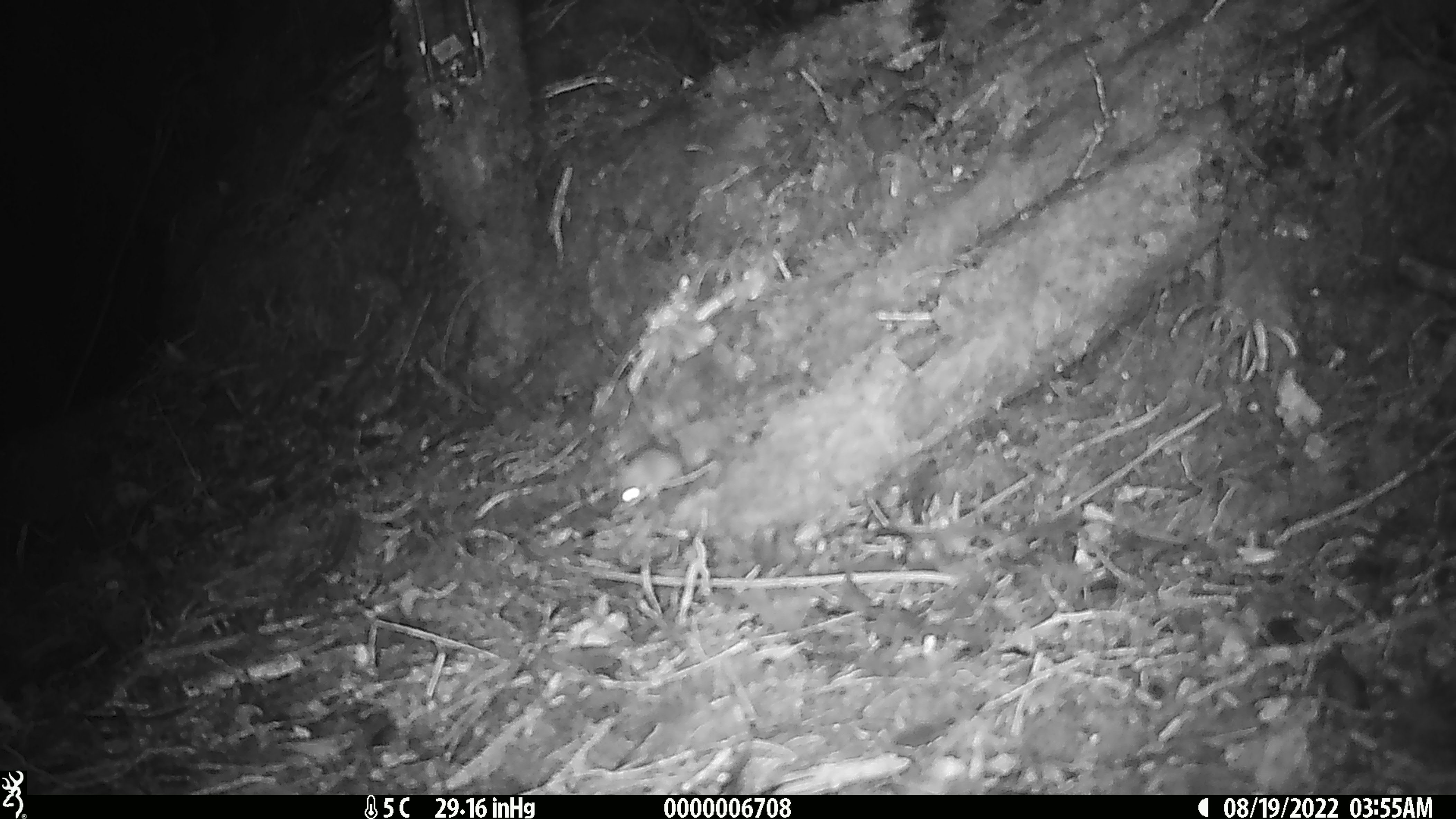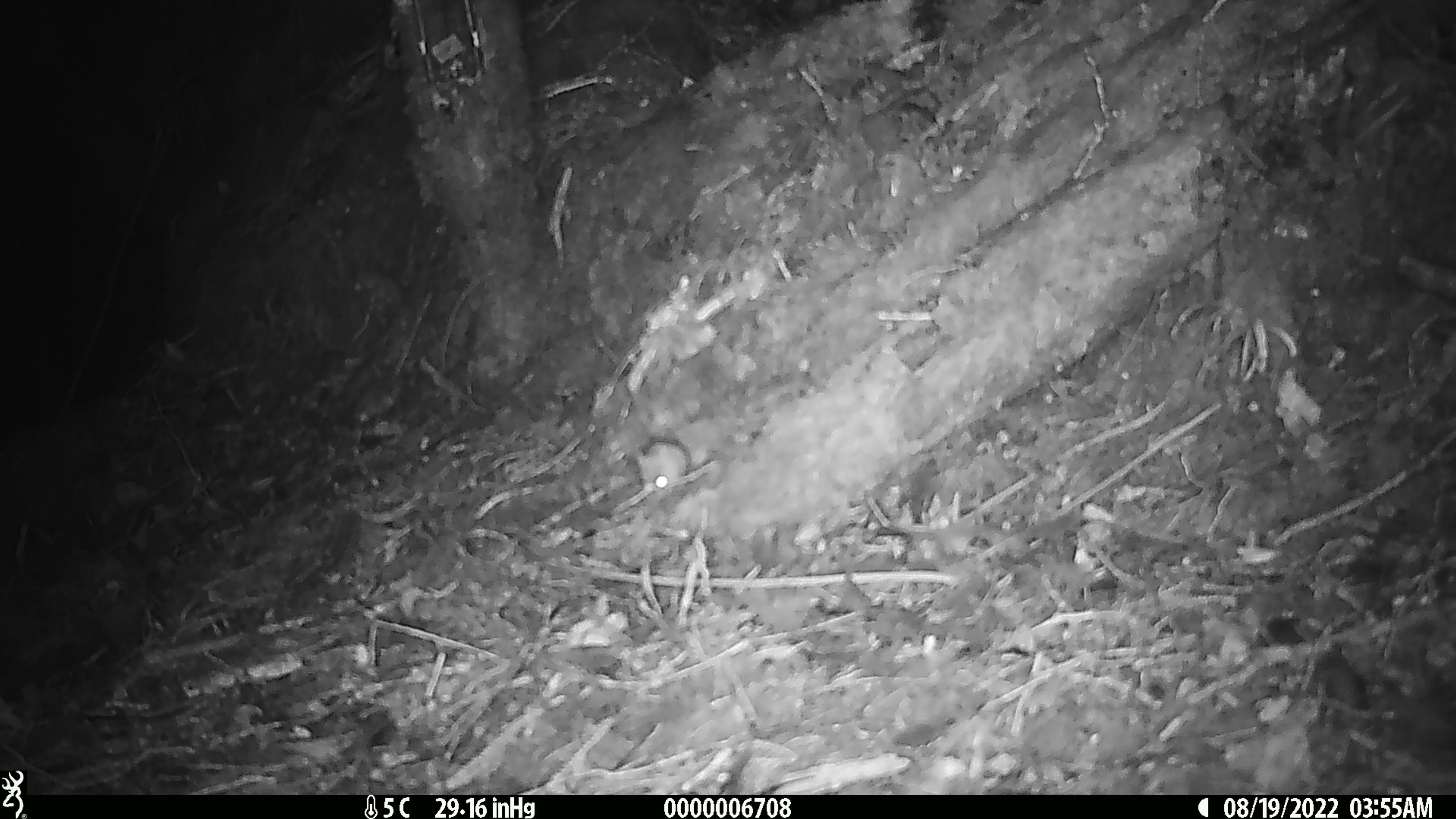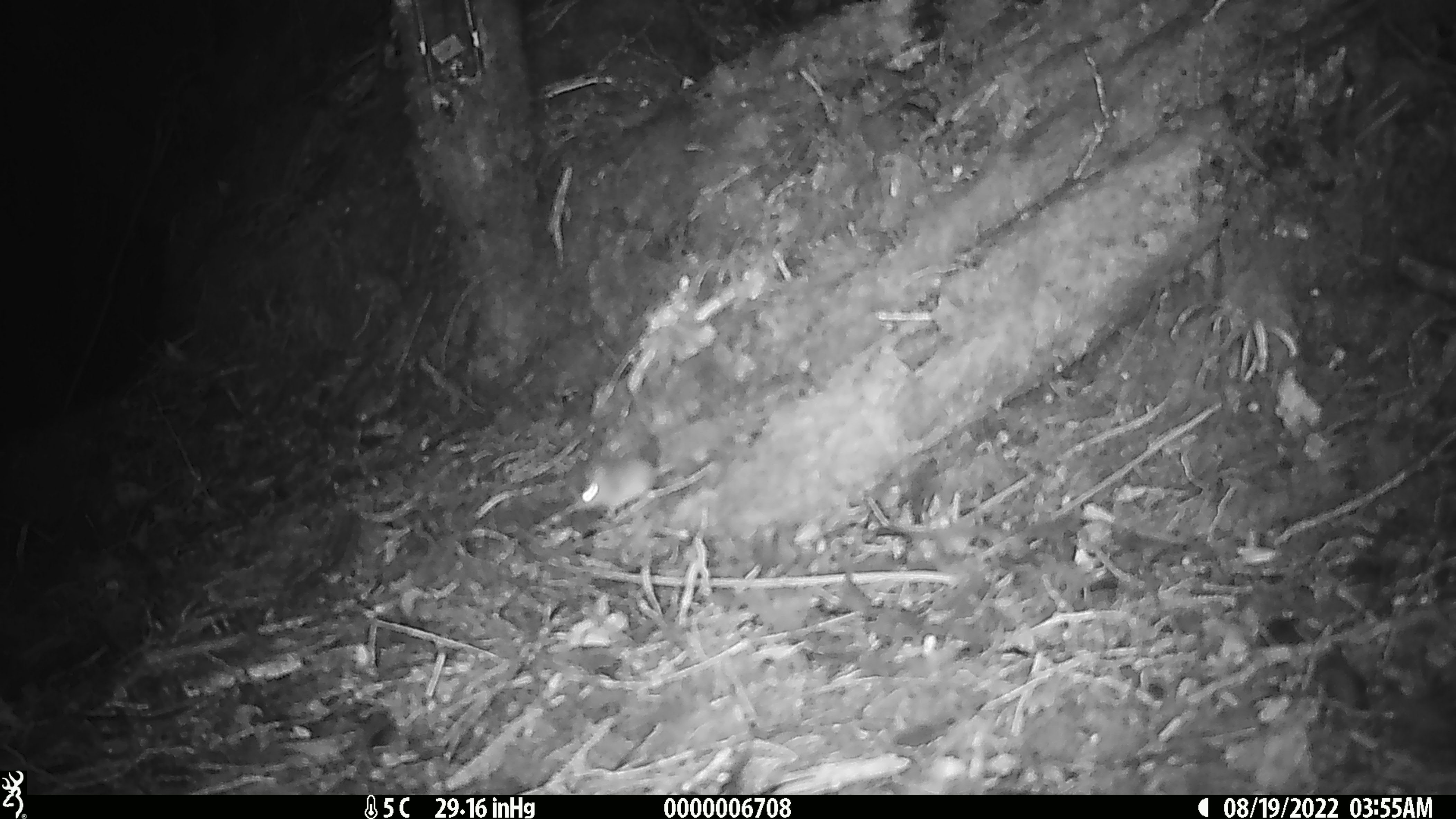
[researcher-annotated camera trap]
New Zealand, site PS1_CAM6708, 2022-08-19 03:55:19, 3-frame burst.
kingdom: Animalia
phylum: Chordata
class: Mammalia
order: Rodentia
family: Muridae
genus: Mus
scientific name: Mus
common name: mouse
Mouse (Mus).